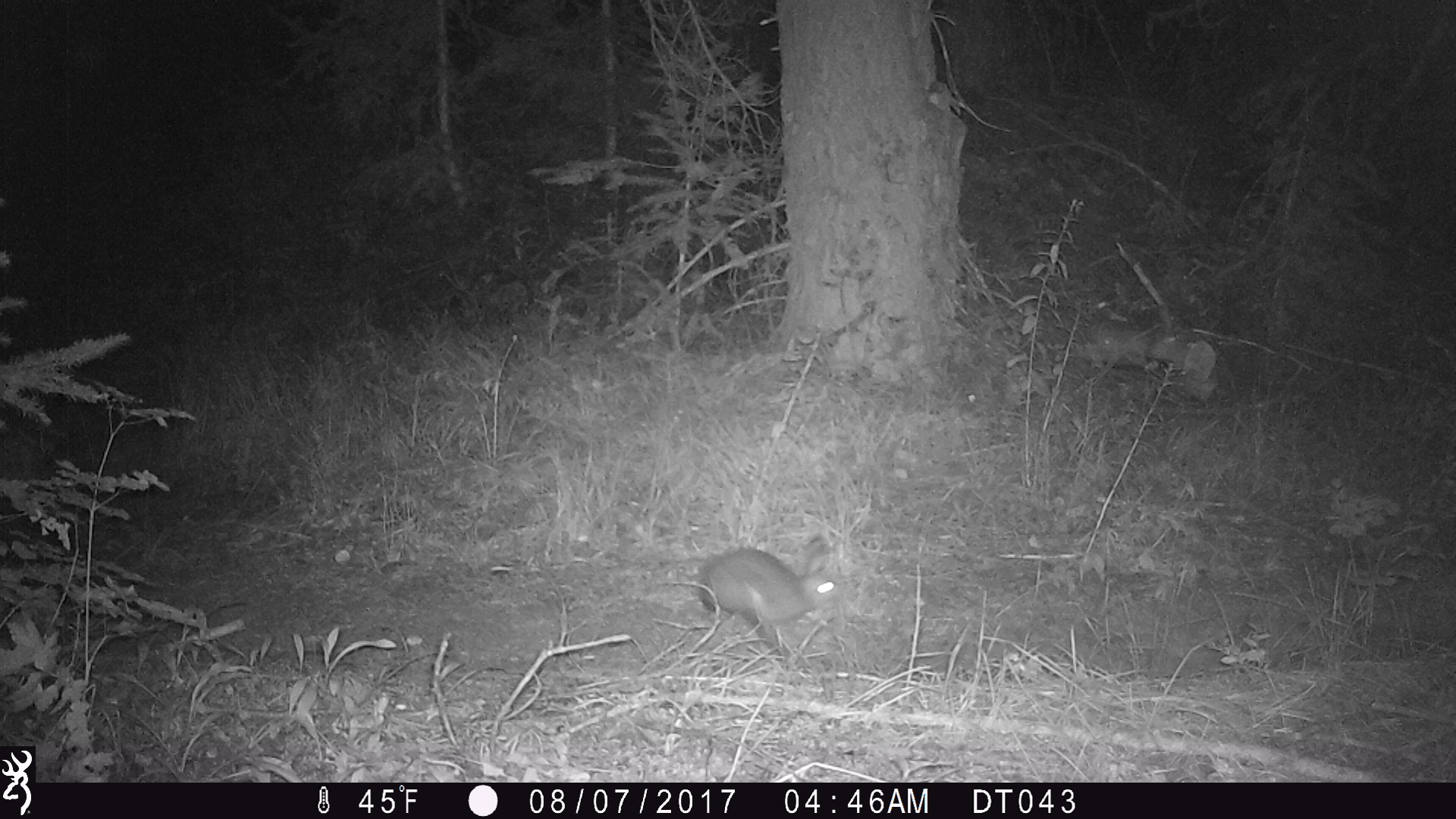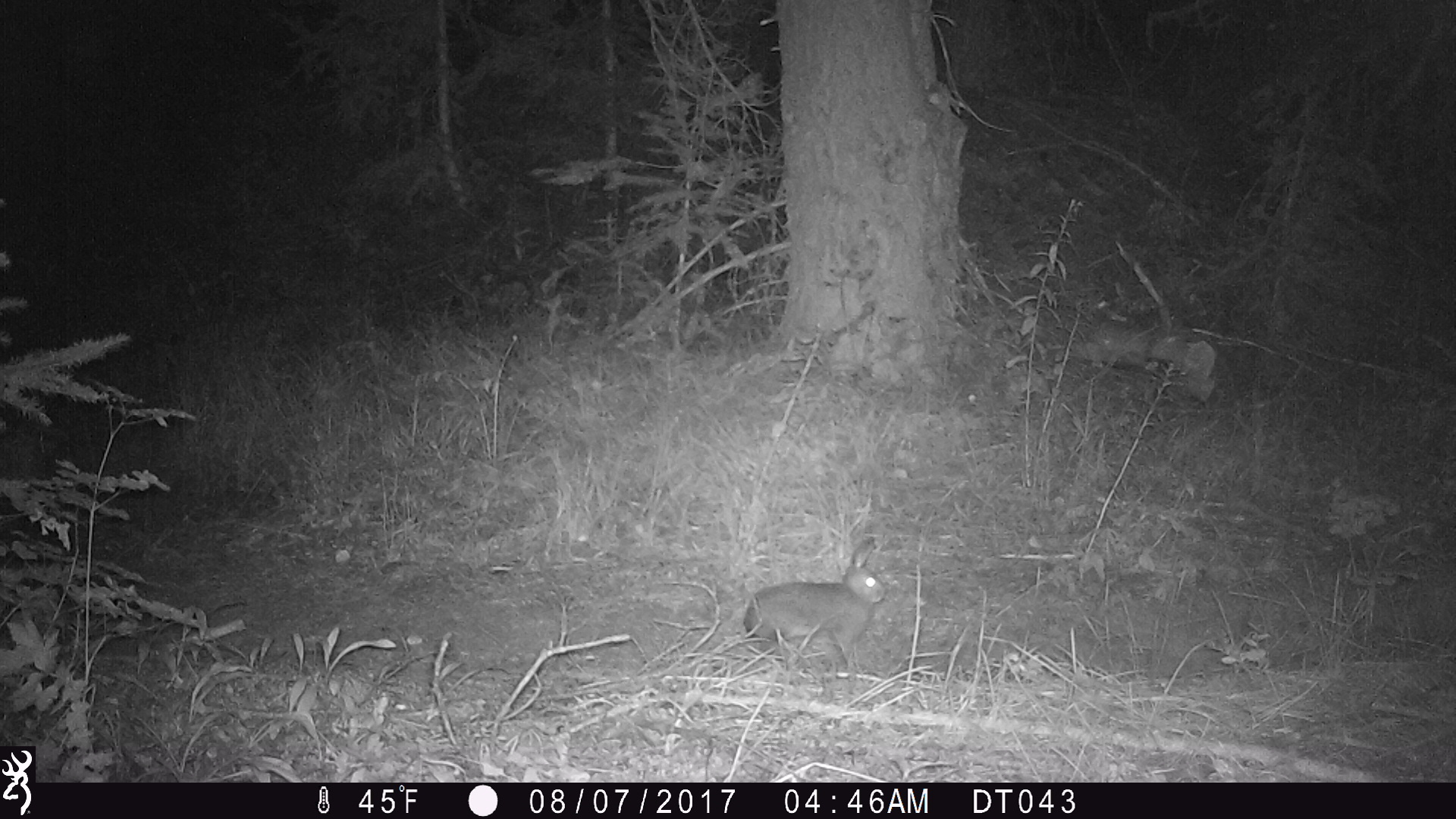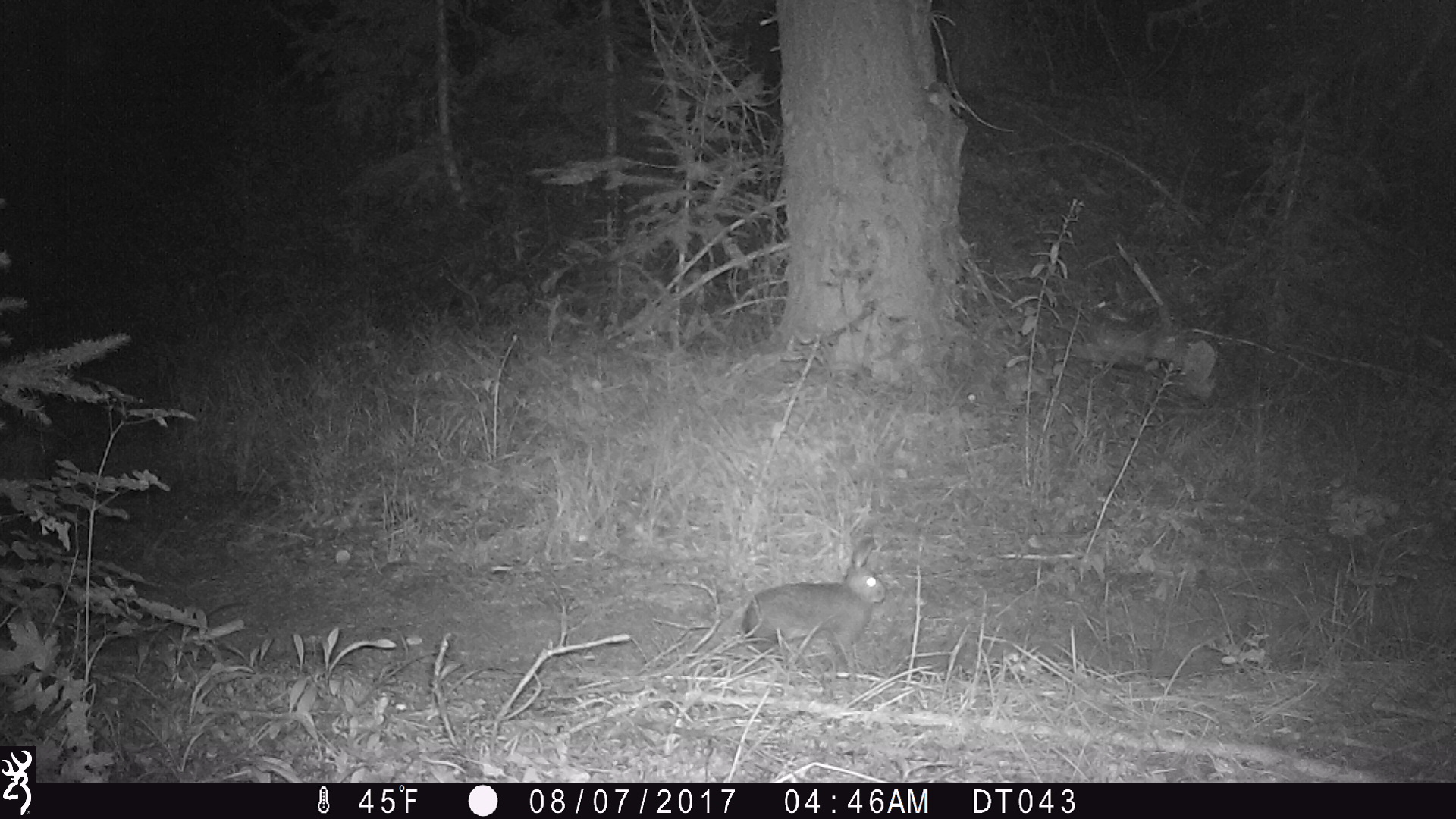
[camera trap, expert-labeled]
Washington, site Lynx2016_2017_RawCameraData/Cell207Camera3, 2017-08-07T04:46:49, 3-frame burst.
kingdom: Animalia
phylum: Chordata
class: Mammalia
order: Lagomorpha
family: Leporidae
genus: Lepus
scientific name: Lepus americanus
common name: snowshoe hare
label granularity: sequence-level